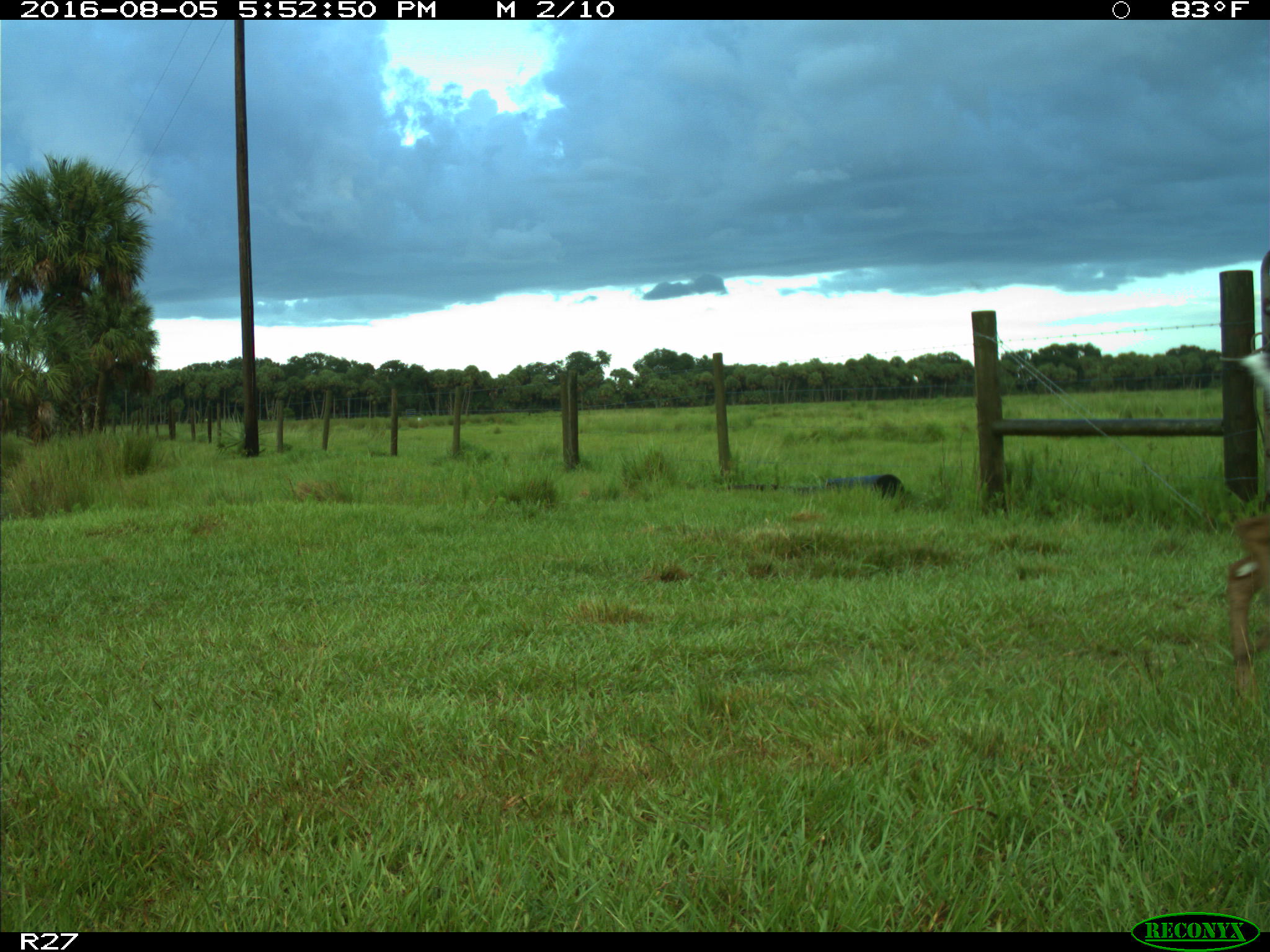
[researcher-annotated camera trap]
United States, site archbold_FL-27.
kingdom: Animalia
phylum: Chordata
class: Mammalia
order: Artiodactyla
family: Cervidae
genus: Odocoileus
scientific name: Odocoileus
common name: deer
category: unidentified deer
Unidentified deer (deer) (Odocoileus).